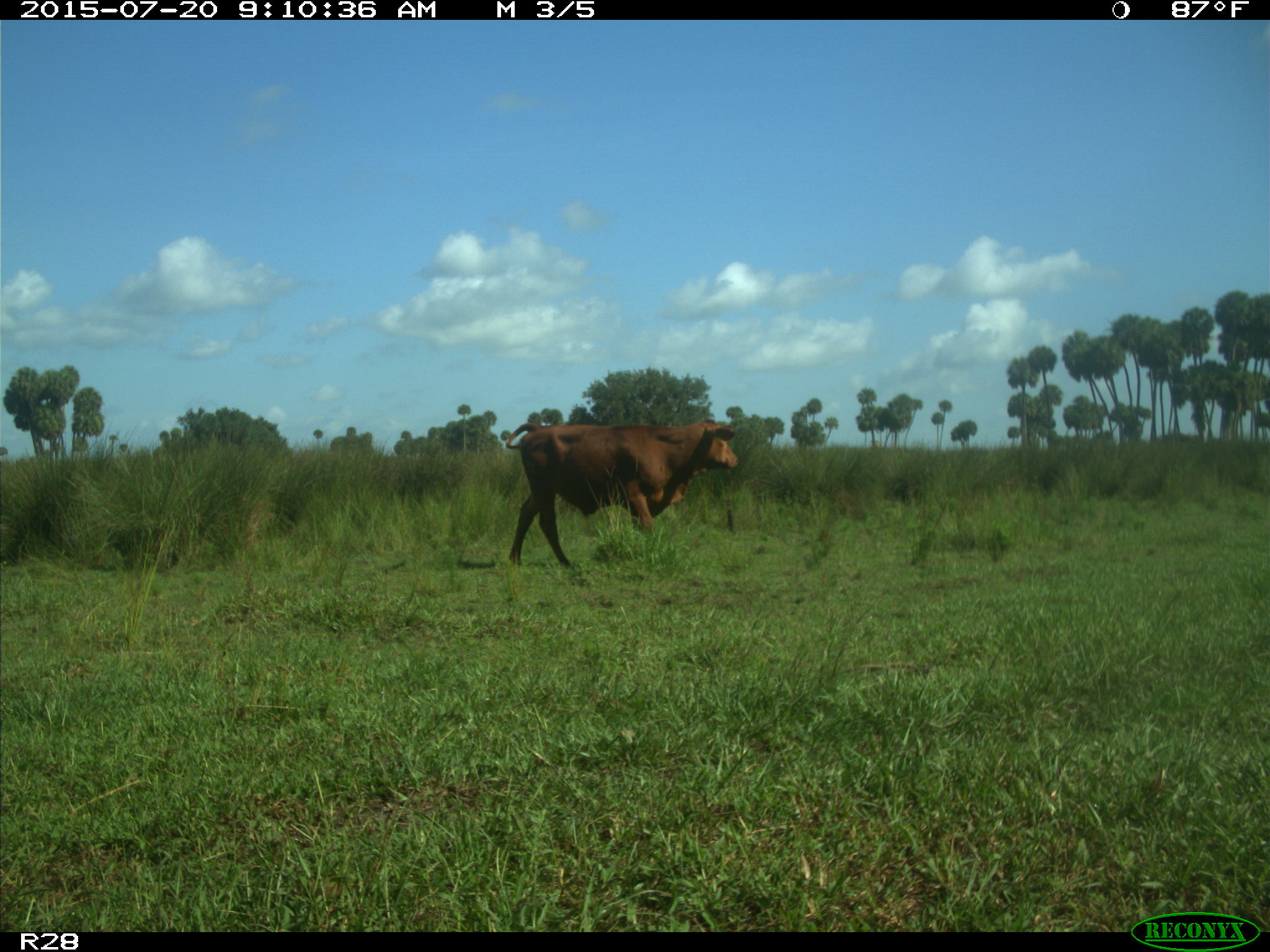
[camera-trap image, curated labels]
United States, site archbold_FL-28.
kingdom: Animalia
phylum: Chordata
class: Mammalia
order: Artiodactyla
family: Bovidae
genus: Bos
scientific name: Bos taurus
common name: domestic cow